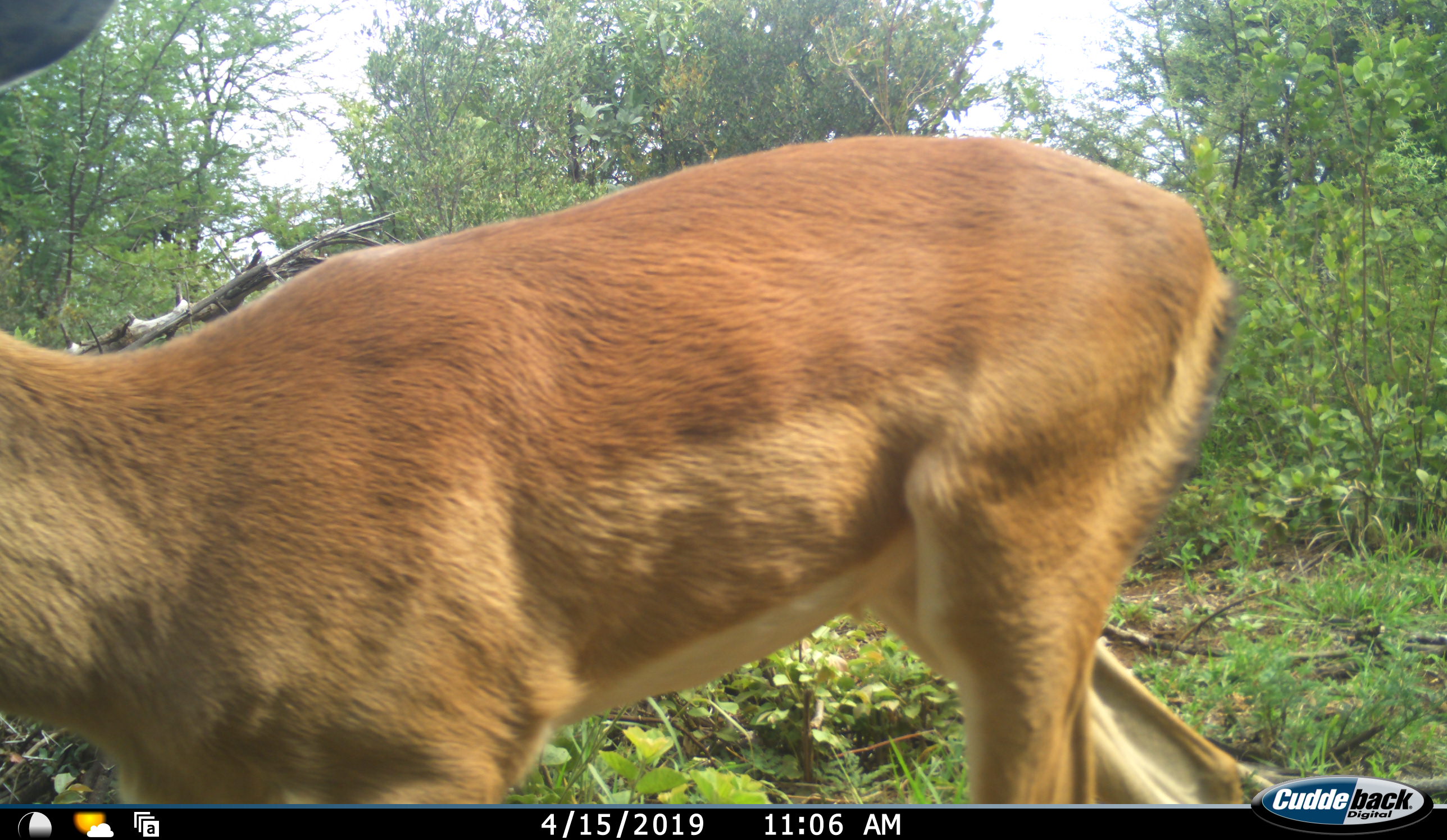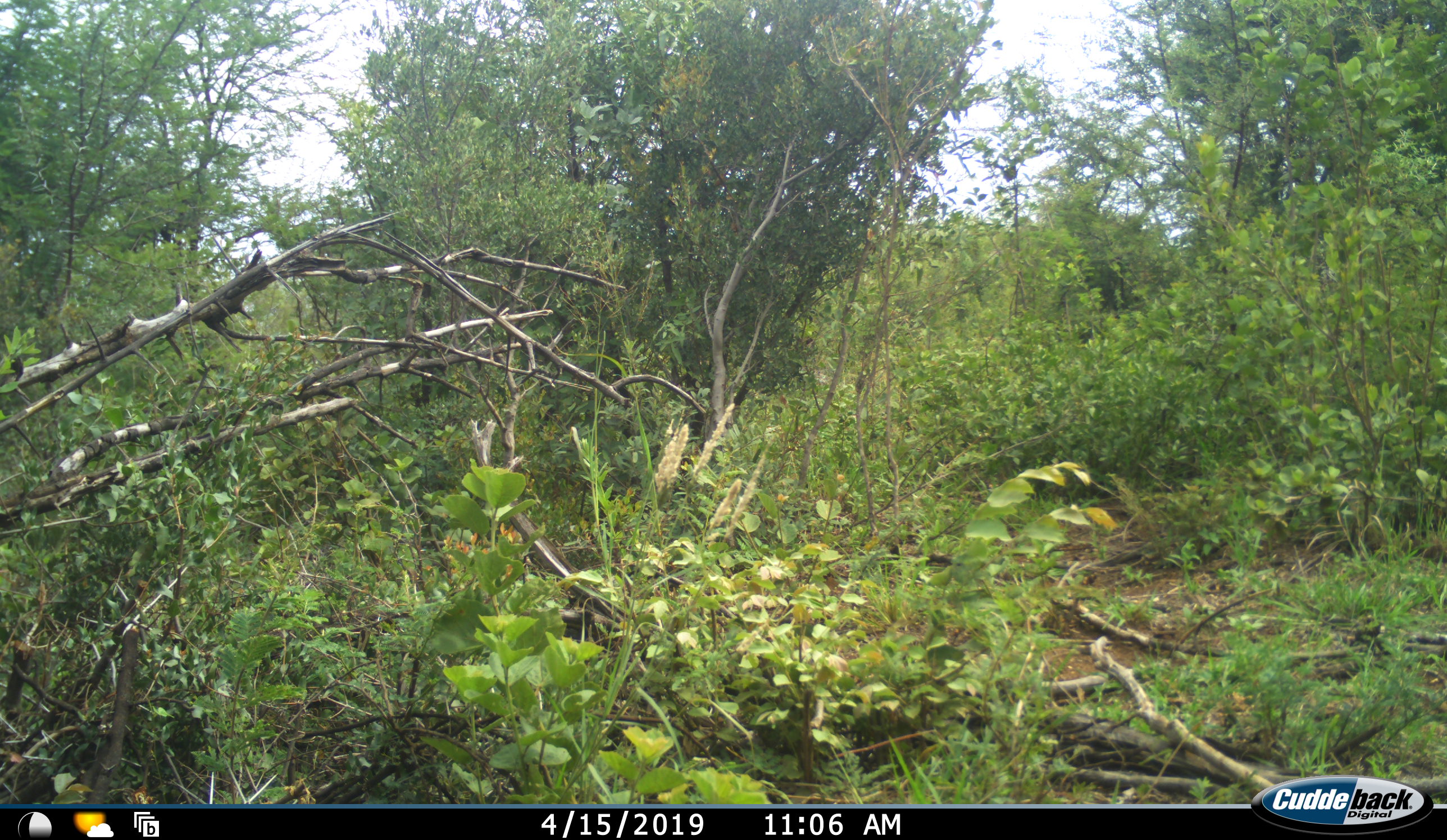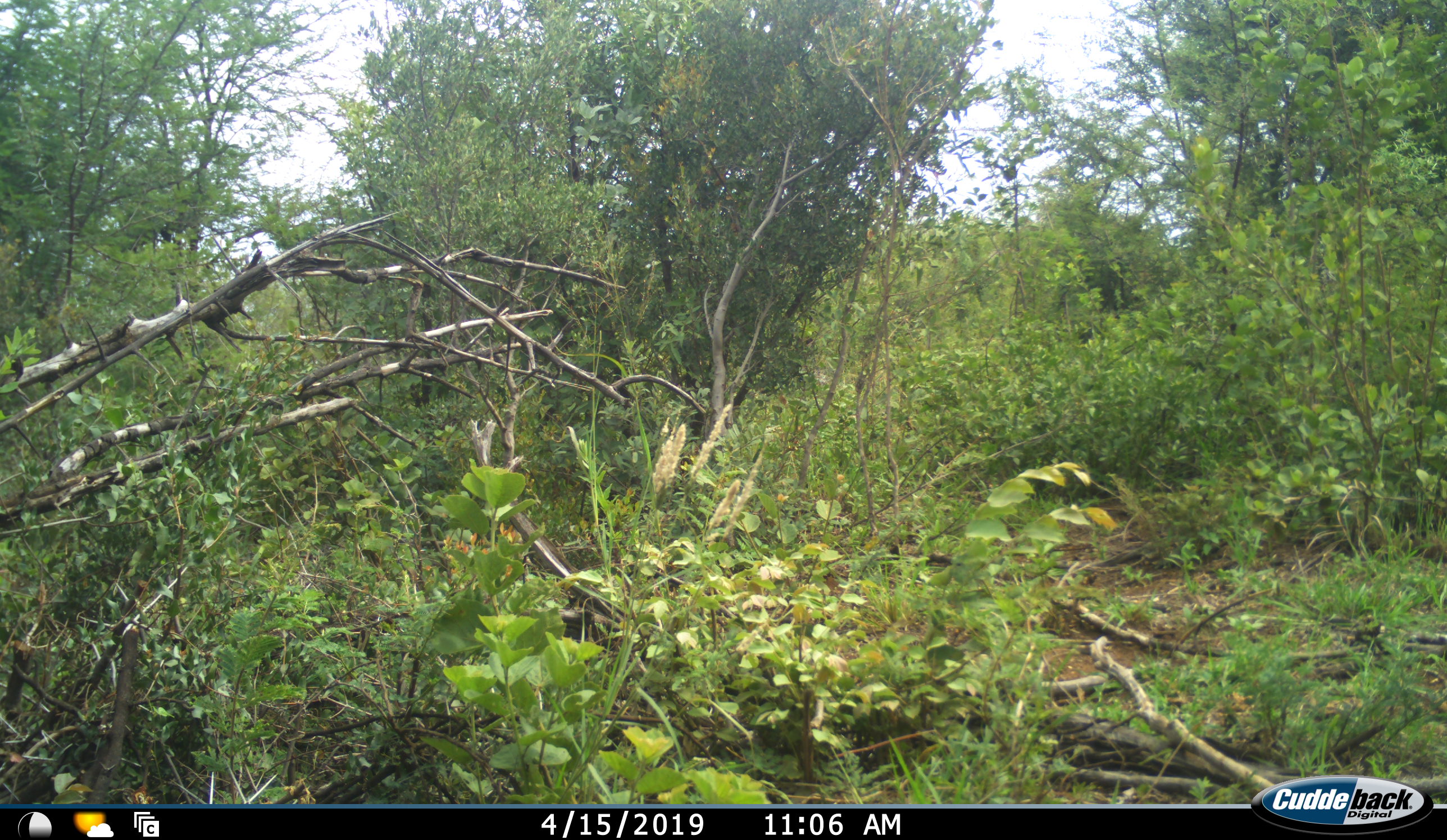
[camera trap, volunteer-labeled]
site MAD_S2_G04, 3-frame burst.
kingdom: Animalia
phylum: Chordata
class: Mammalia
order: Artiodactyla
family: Bovidae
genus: Aepyceros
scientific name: Aepyceros melampus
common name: impala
Impala (Aepyceros melampus), count 1. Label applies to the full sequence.